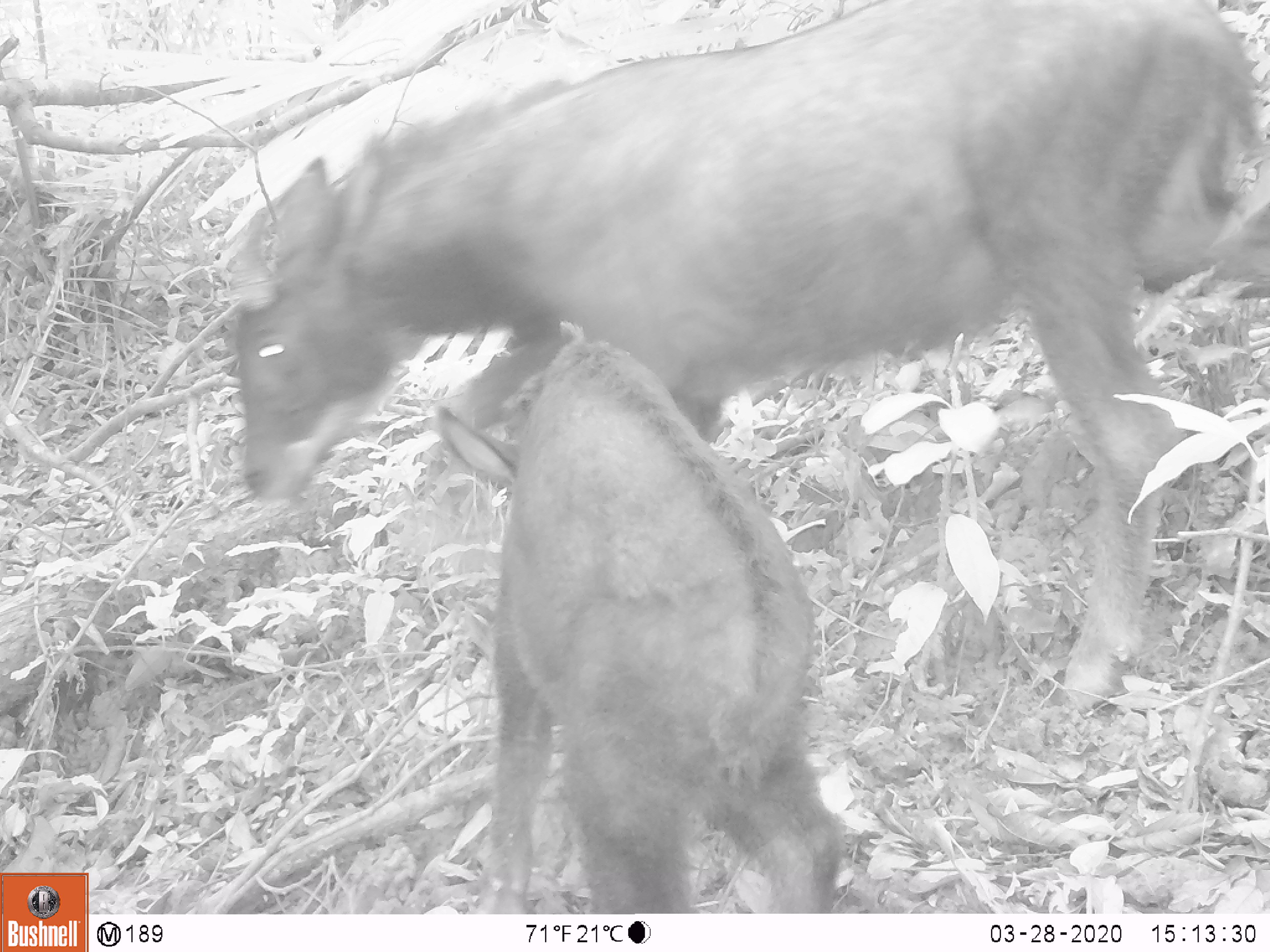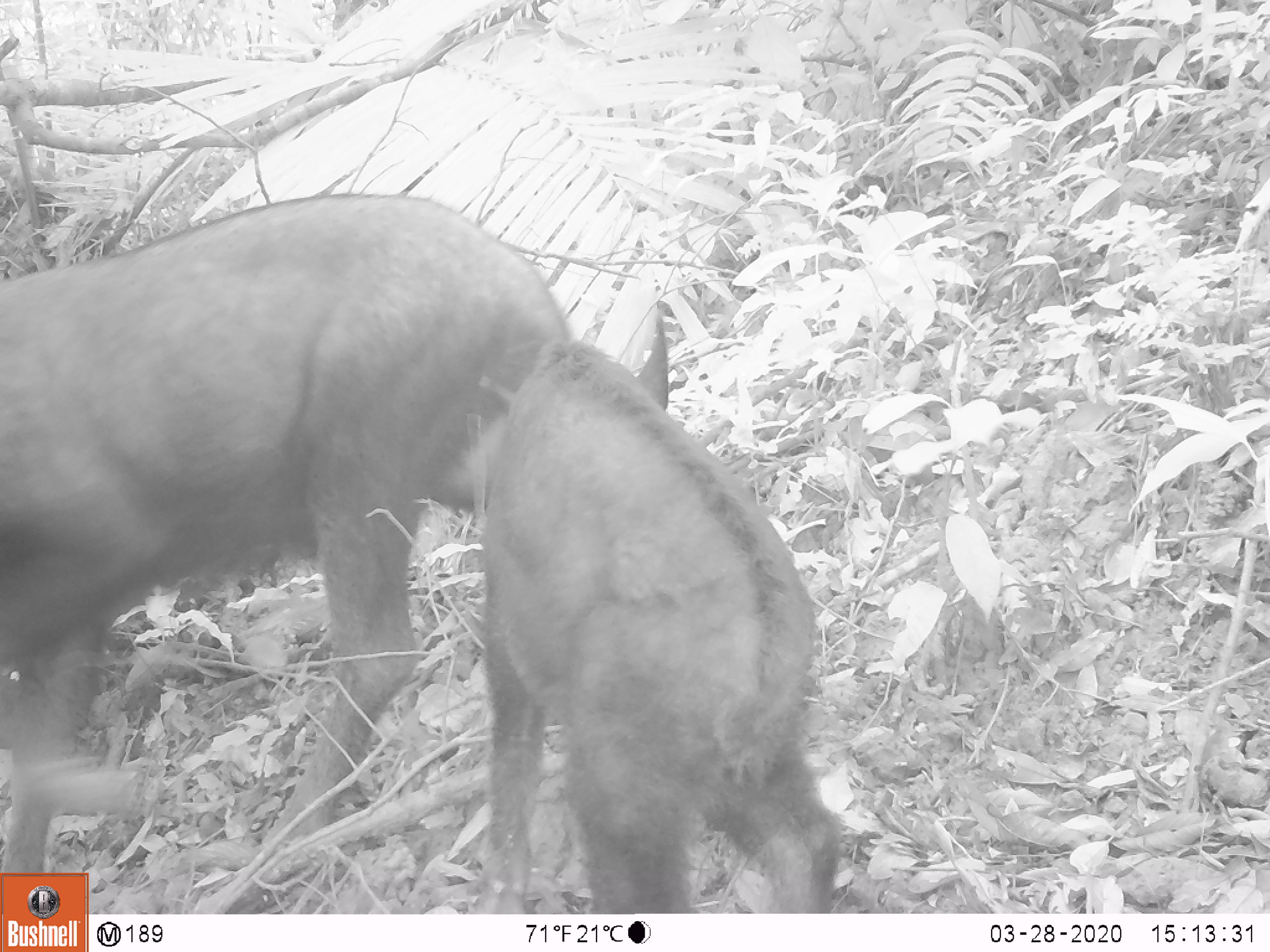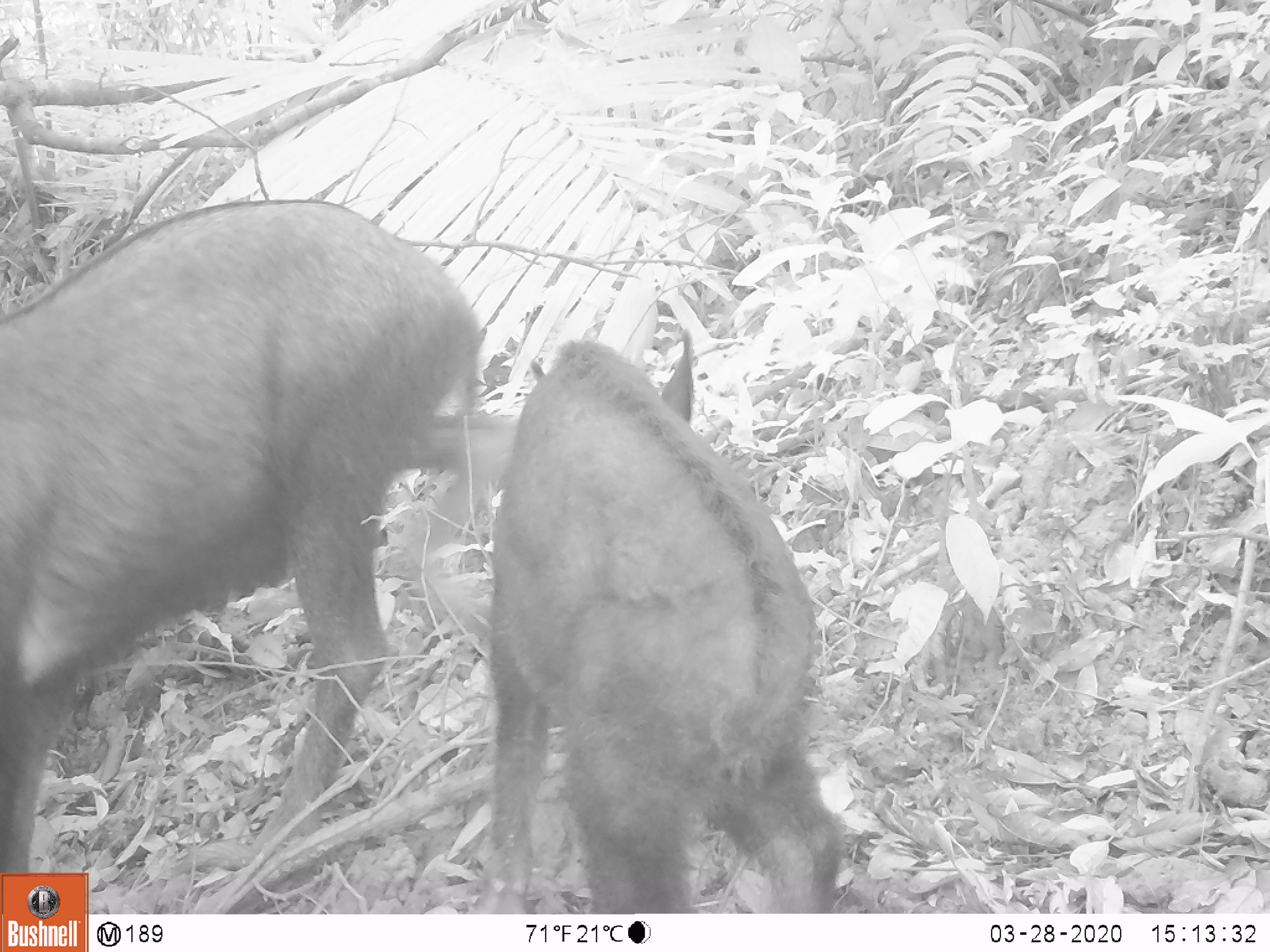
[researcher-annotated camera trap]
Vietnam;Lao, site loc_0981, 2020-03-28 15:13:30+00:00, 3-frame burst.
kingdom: Animalia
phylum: Chordata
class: Mammalia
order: Artiodactyla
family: Bovidae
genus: Capricornis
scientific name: Capricornis sumatraensis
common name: chinese serow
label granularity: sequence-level